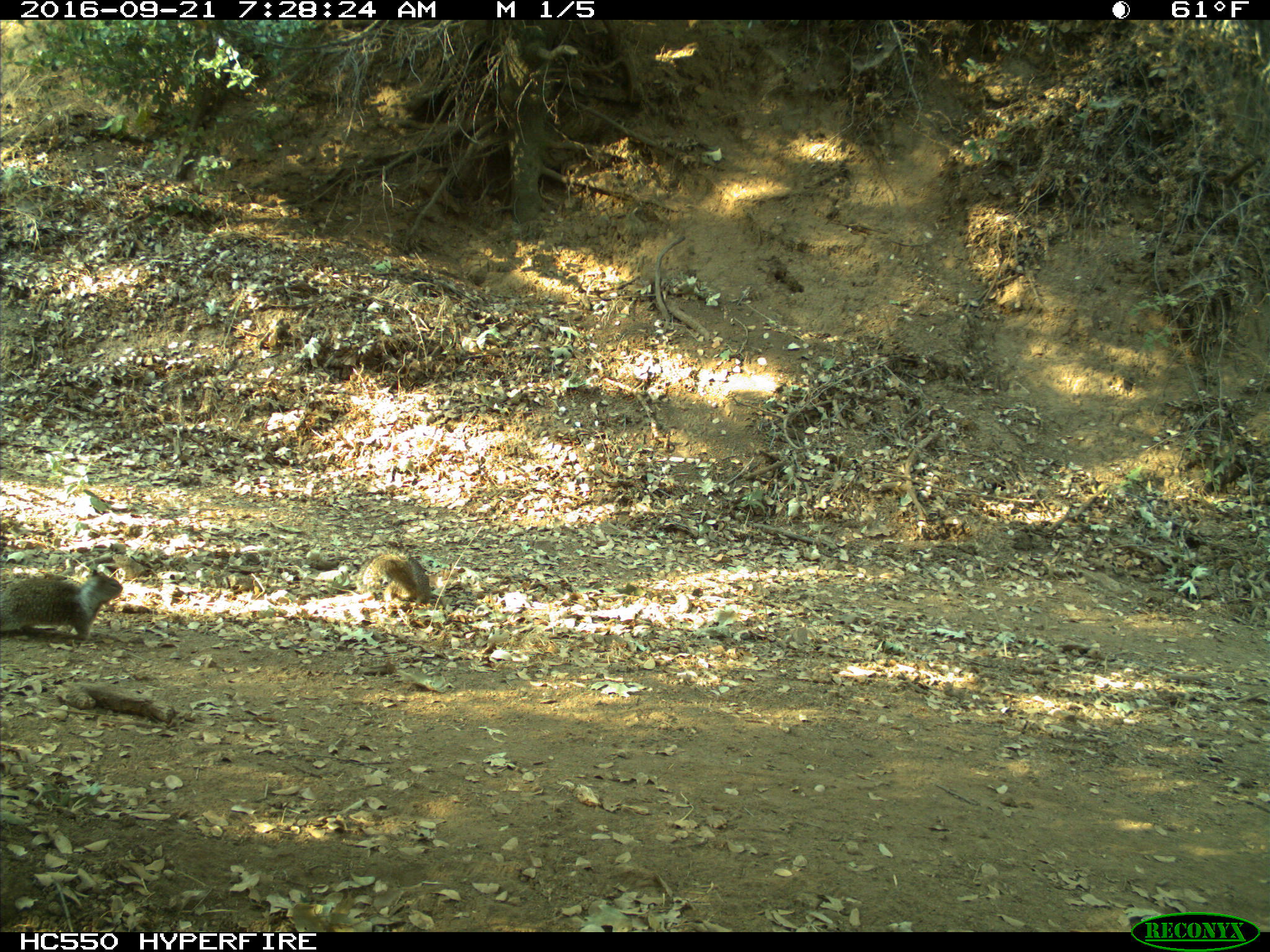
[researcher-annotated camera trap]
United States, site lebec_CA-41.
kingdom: Animalia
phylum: Chordata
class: Mammalia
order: Rodentia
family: Sciuridae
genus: Otospermophilus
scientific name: Otospermophilus beecheyi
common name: california ground squirrel